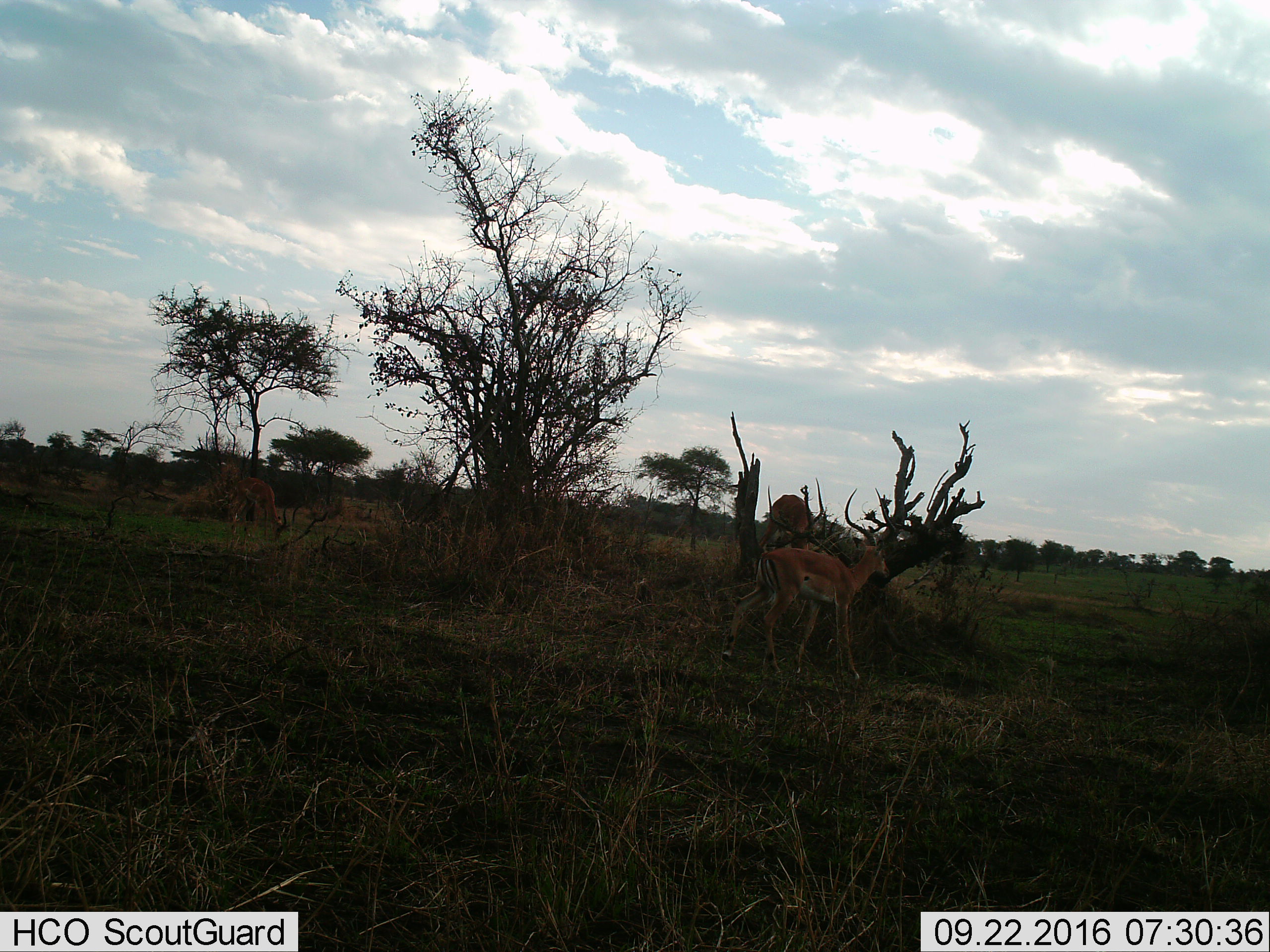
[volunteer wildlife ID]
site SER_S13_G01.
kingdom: Animalia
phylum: Chordata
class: Mammalia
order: Artiodactyla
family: Bovidae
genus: Aepyceros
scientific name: Aepyceros melampus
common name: impala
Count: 3.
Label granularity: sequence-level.